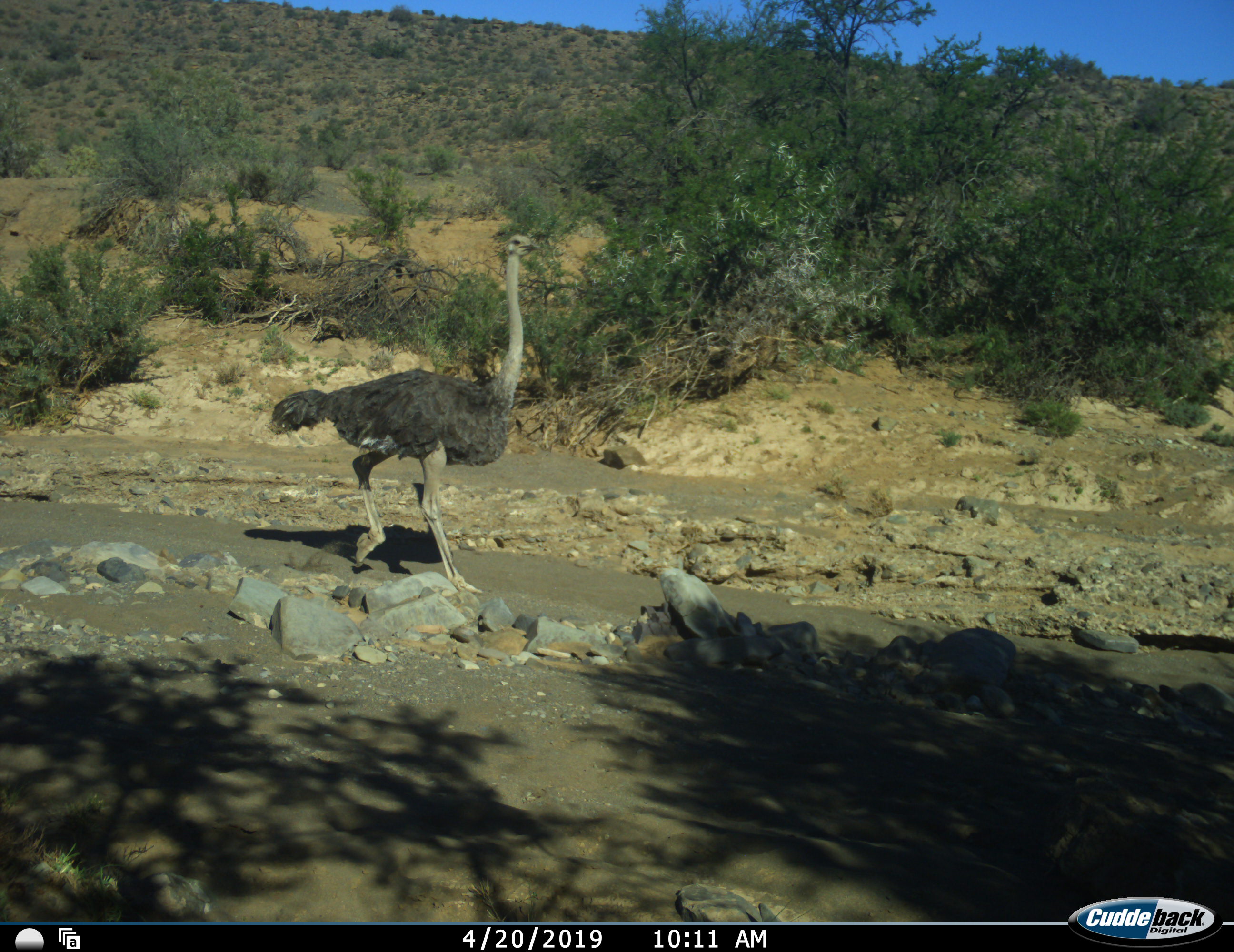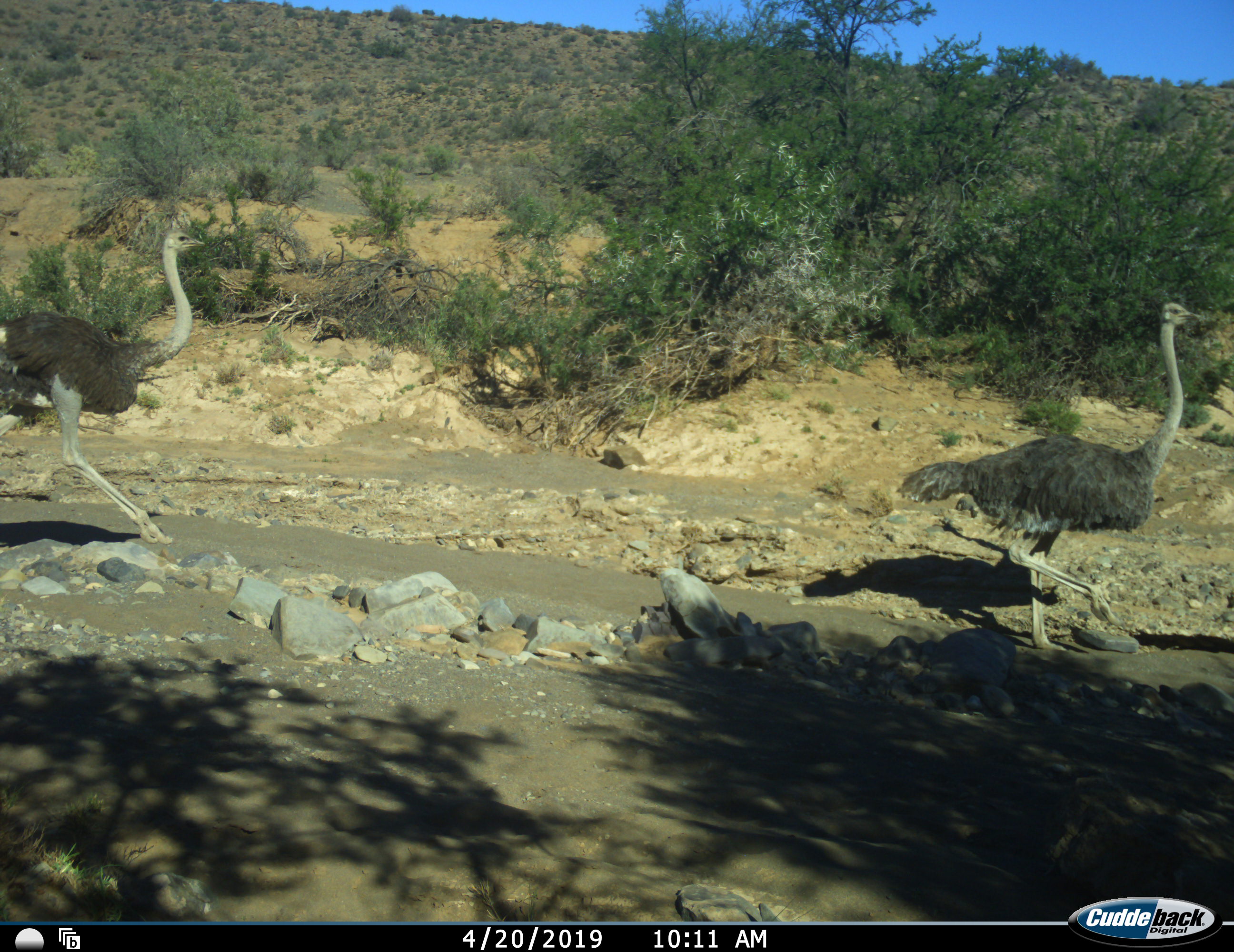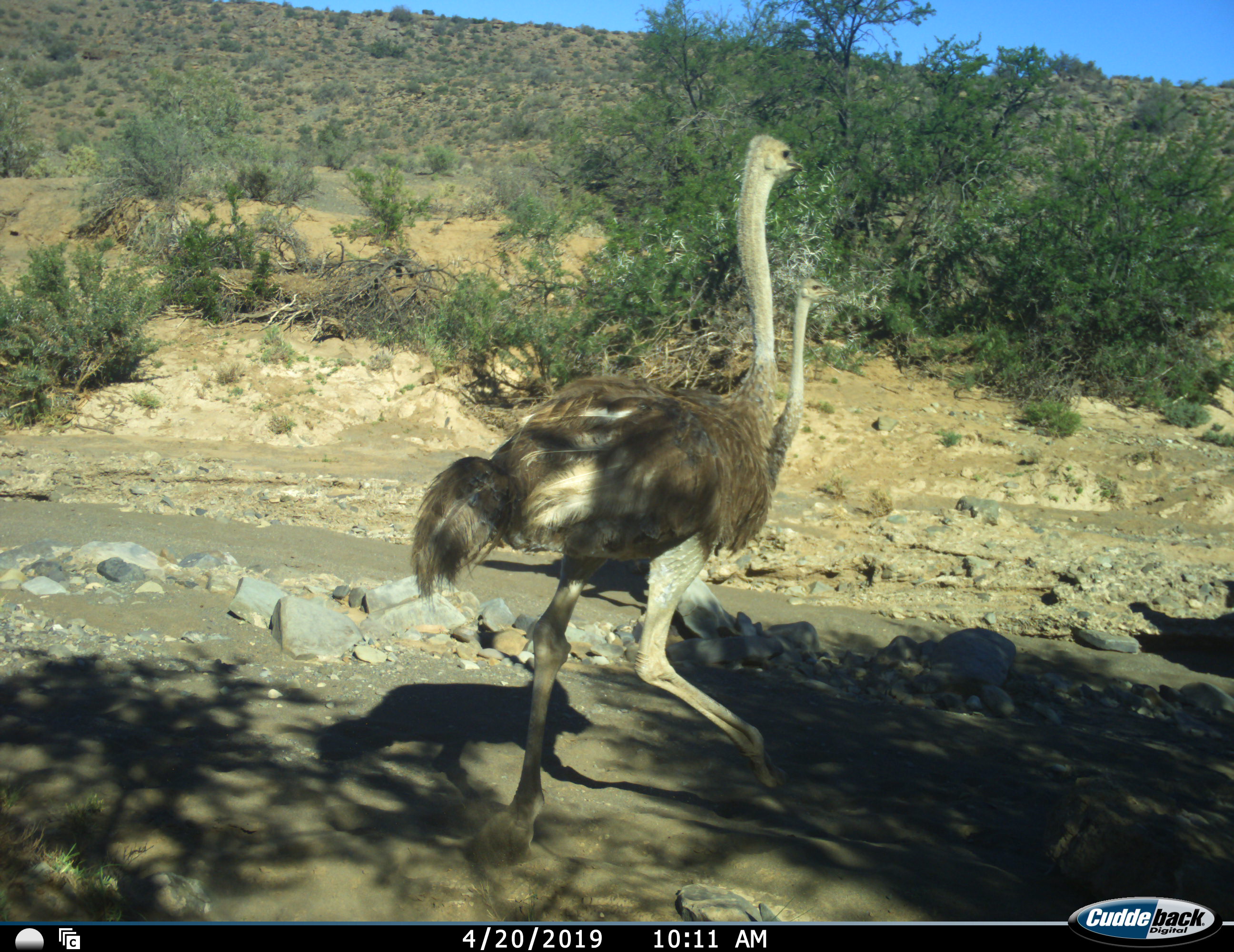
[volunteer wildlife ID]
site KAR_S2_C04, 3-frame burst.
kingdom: Animalia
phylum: Chordata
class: Aves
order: Struthioniformes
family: Struthionidae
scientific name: Struthionidae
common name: ostrich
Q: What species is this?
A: Ostrich (Struthionidae).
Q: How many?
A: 3.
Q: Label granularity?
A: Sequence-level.